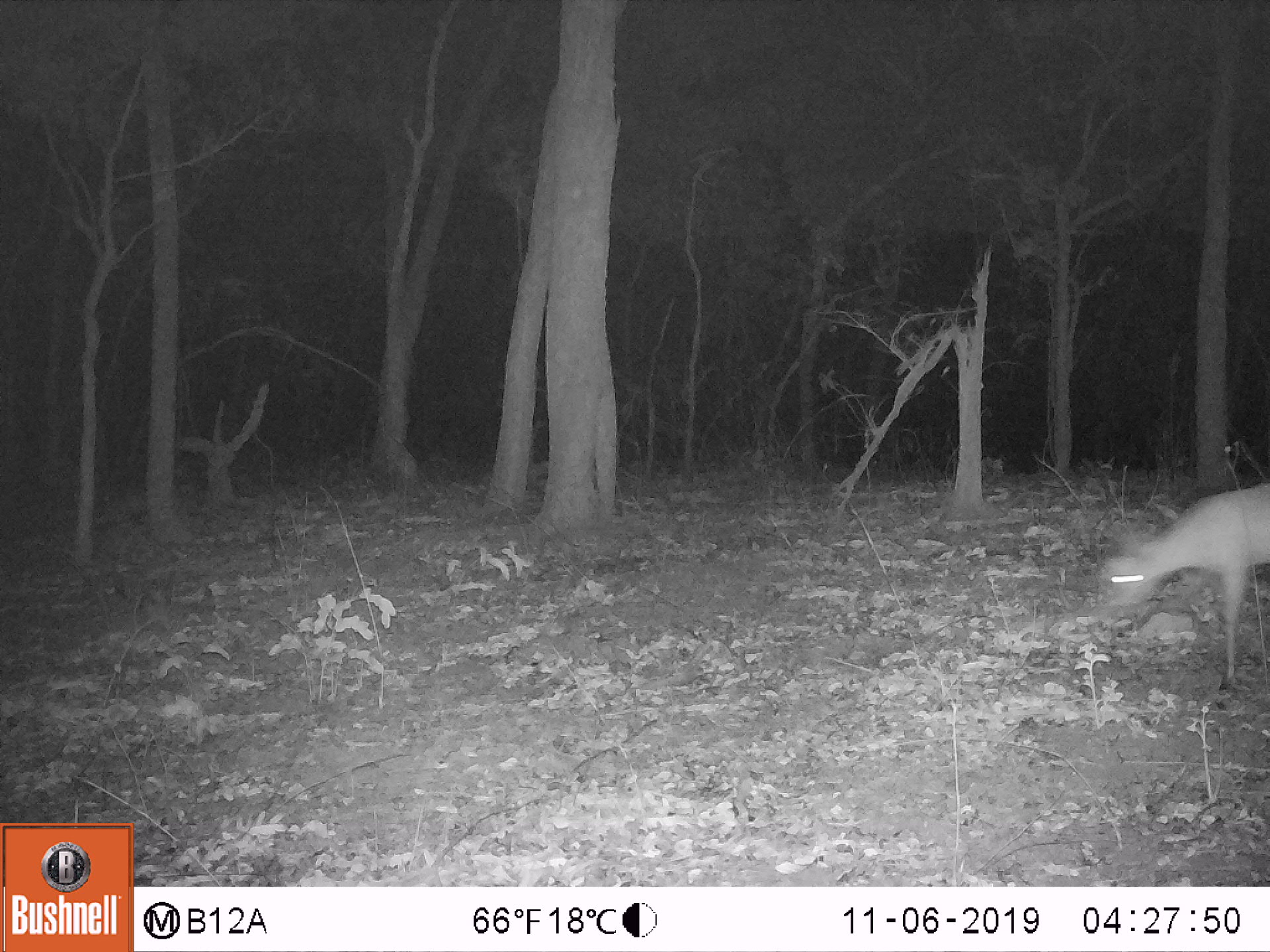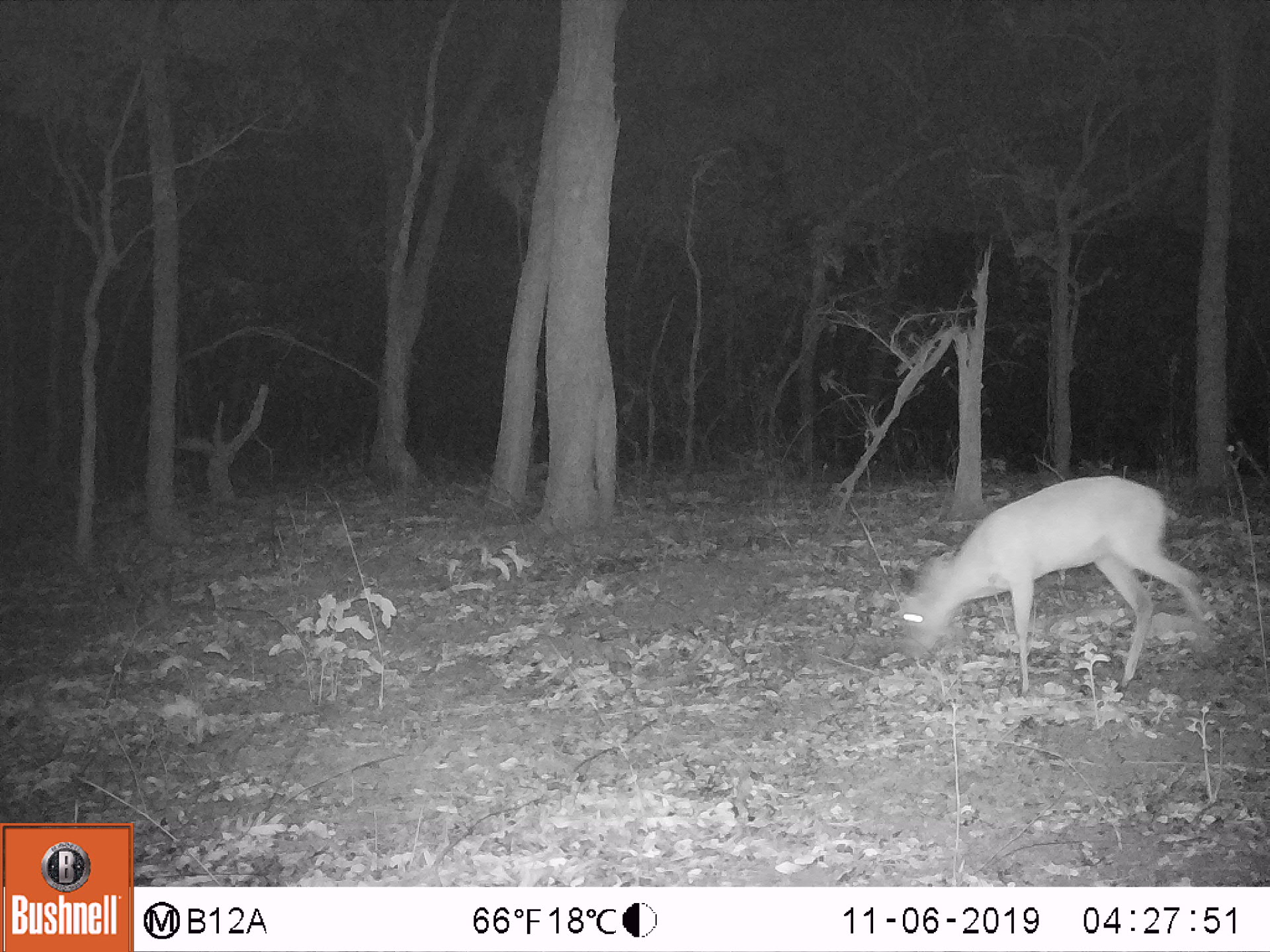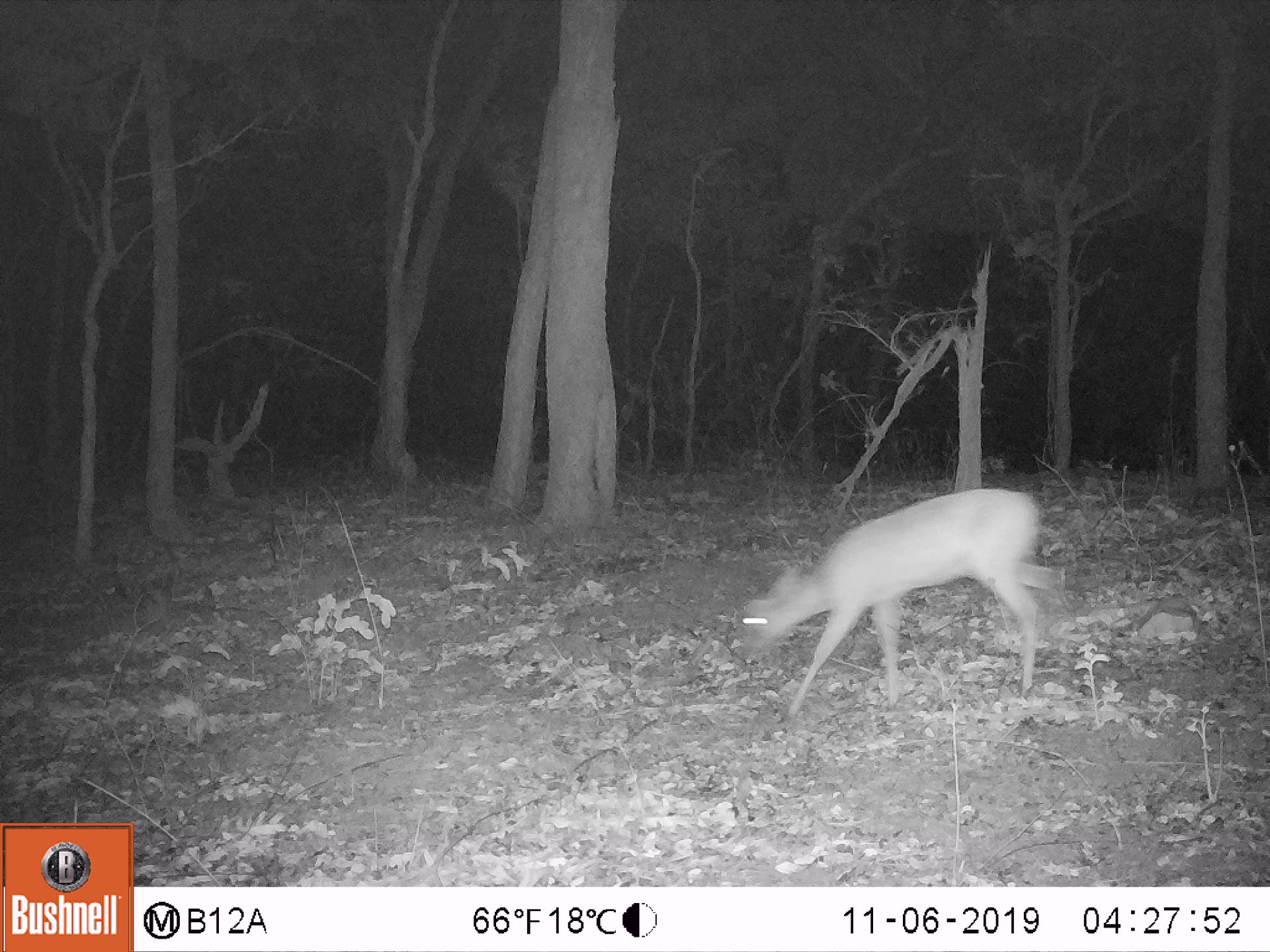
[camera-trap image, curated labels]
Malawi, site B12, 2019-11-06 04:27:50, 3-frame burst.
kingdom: Animalia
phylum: Chordata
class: Mammalia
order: Artiodactyla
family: Bovidae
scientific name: Antilopinae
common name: small antelope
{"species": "small antelope (Antilopinae)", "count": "1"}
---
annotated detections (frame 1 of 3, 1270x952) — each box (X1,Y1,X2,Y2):
small antelope: (1098,476,1270,691)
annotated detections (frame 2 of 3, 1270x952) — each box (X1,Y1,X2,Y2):
small antelope: (889,473,1199,678)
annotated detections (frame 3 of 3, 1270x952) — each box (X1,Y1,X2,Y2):
small antelope: (737,488,1061,696)